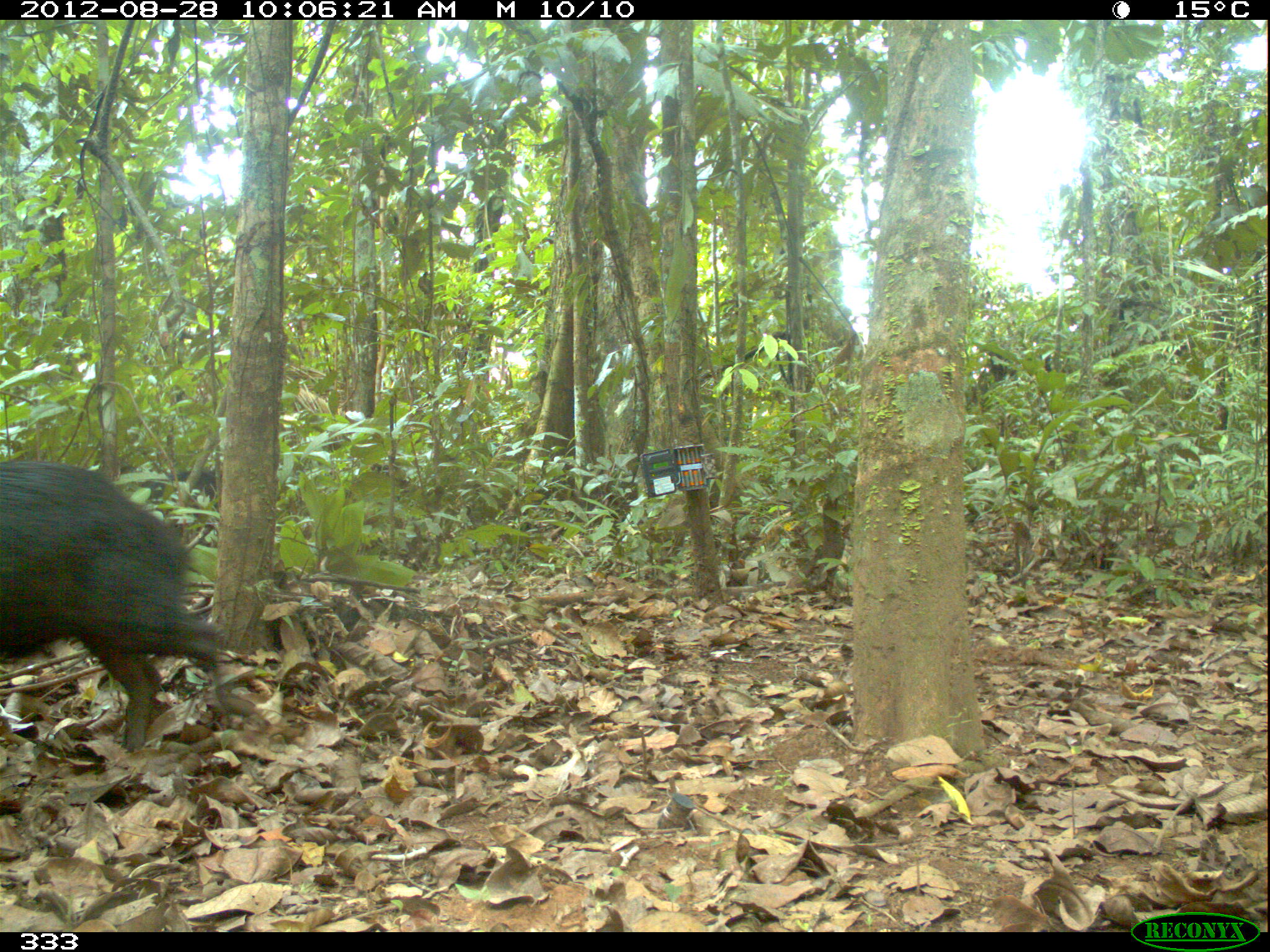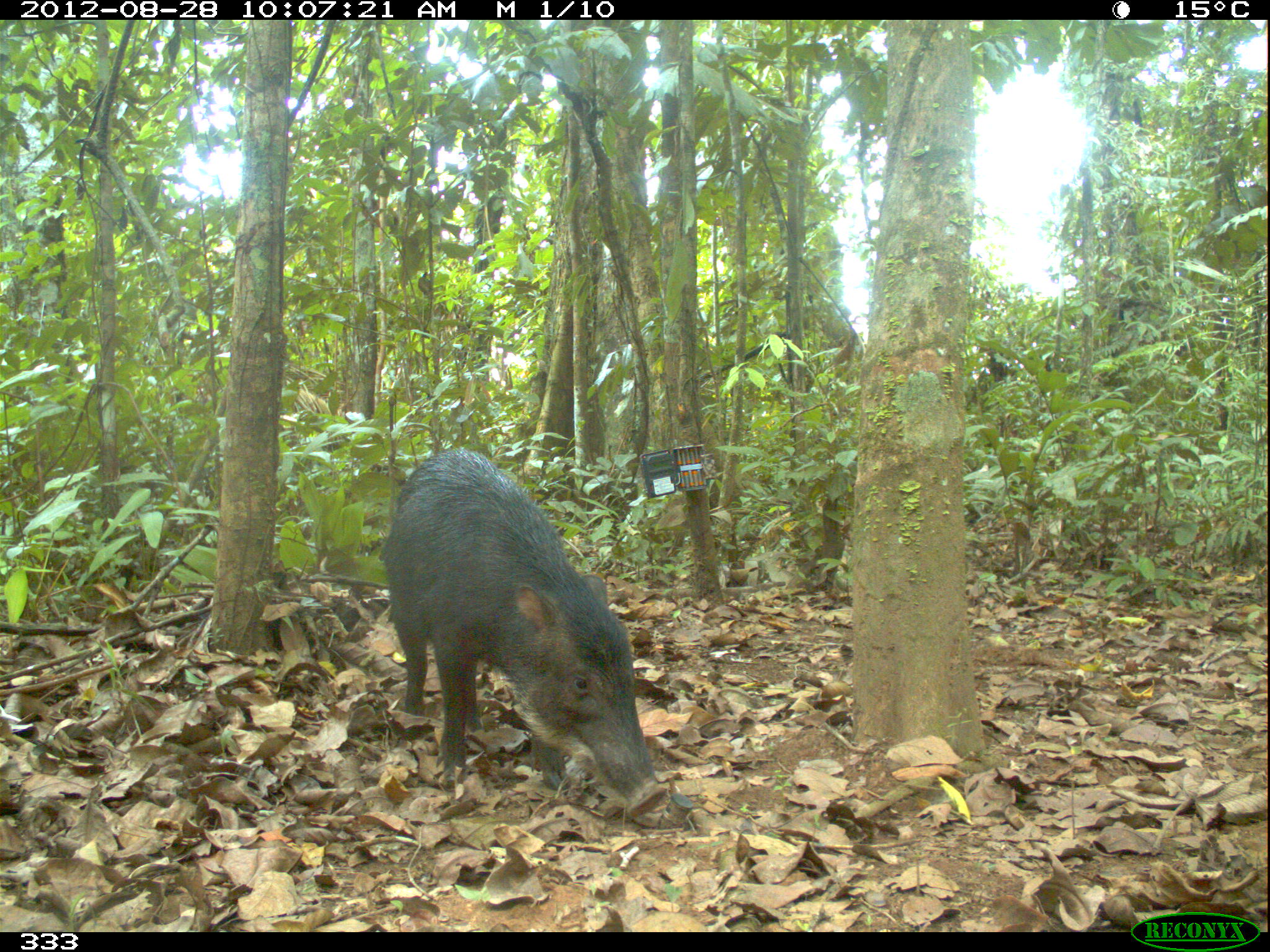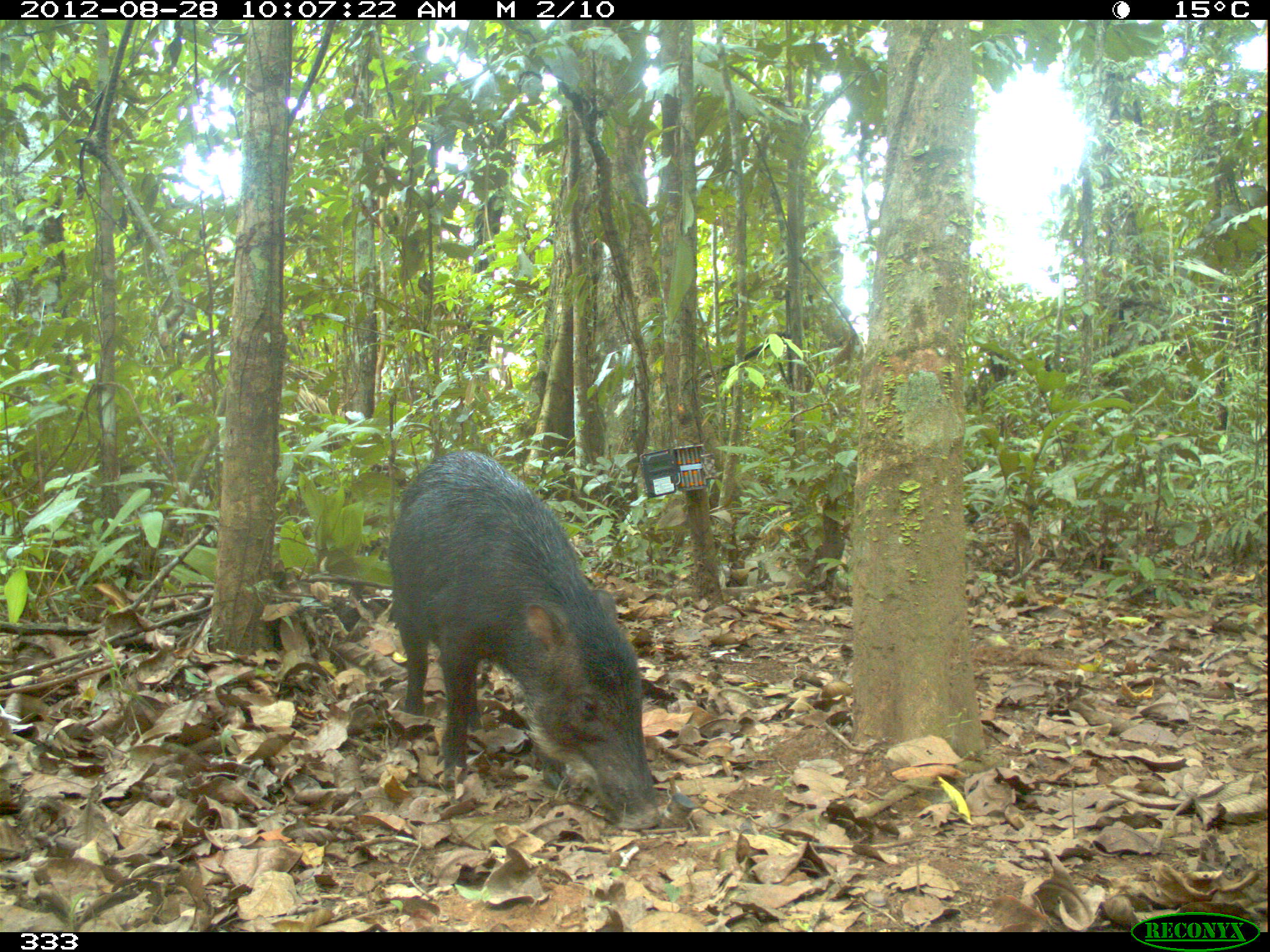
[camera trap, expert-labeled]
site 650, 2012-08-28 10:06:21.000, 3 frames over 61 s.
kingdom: Animalia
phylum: Chordata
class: Mammalia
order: Artiodactyla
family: Tayassuidae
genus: Tayassu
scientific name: Tayassu pecari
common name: white-lipped peccary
Tayassu pecari (white-lipped peccary).